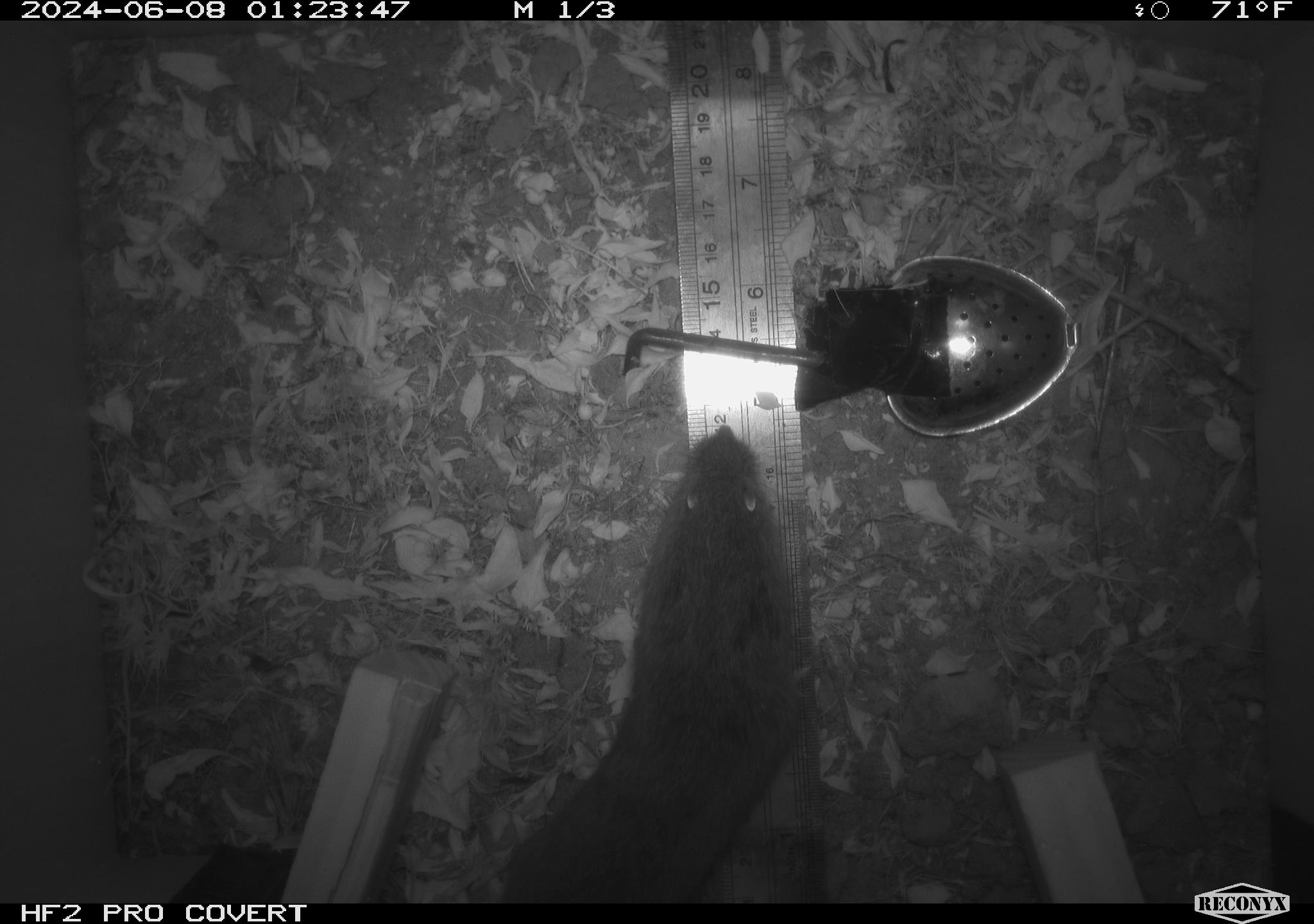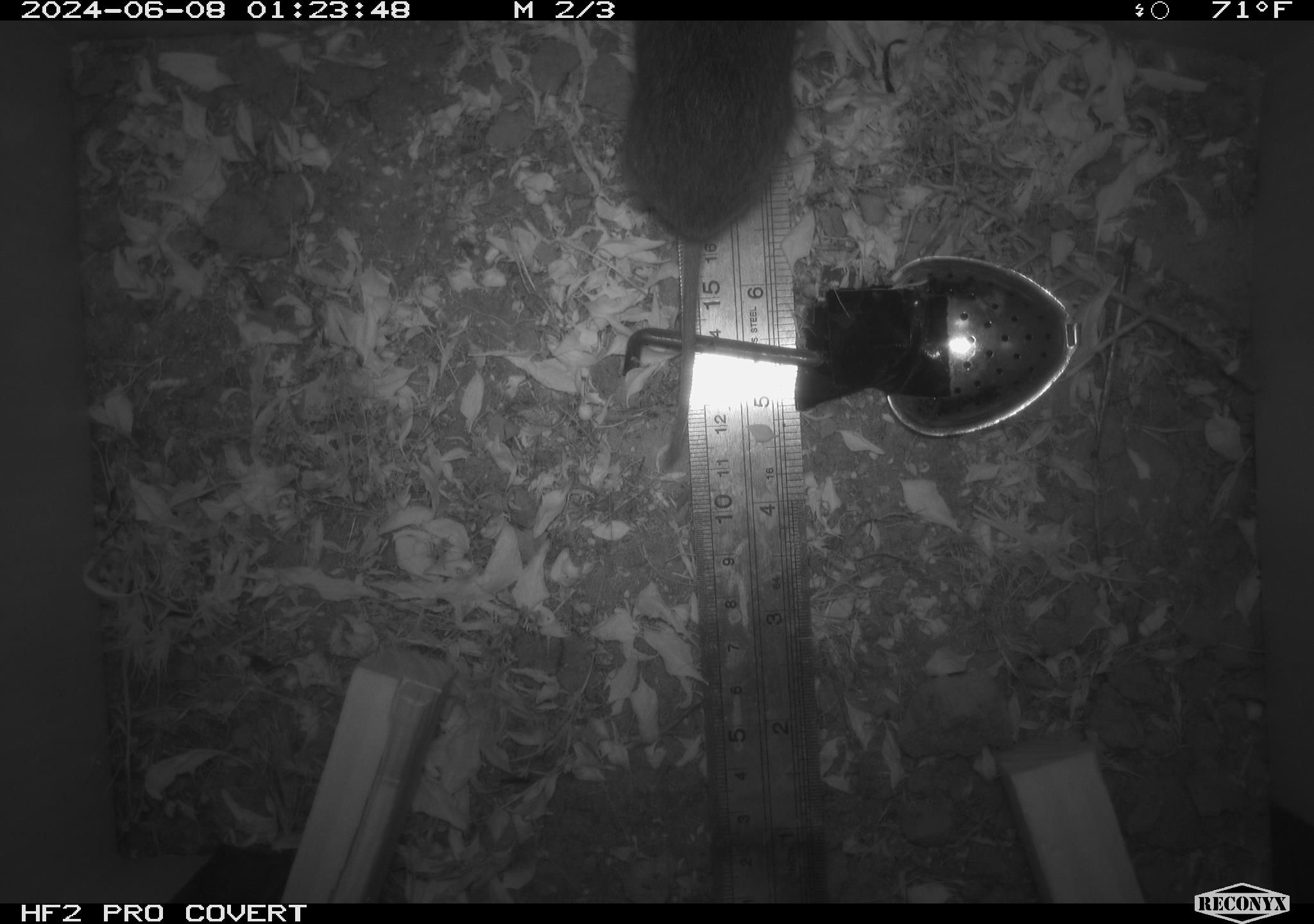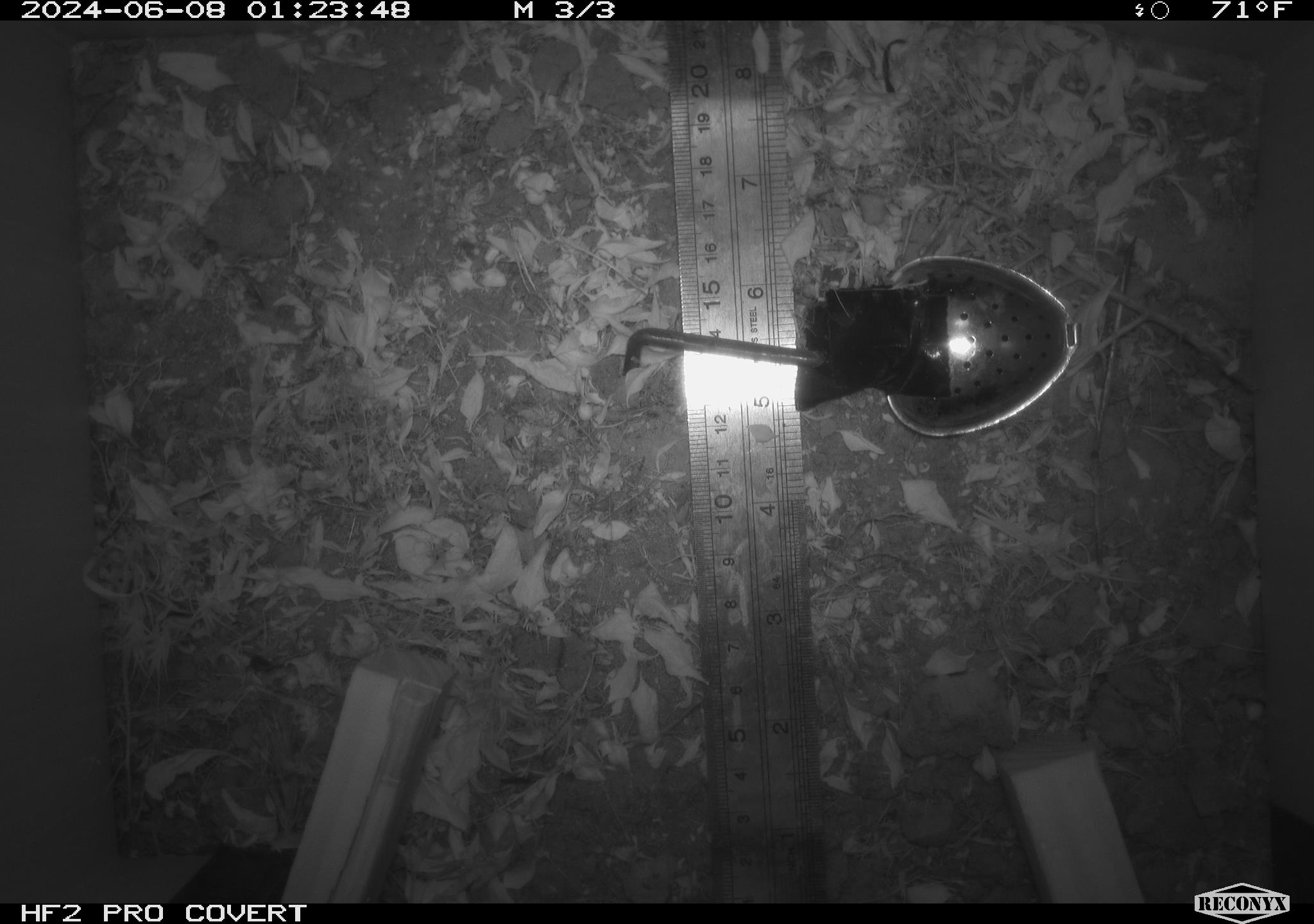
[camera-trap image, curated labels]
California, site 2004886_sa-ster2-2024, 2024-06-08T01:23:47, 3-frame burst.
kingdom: Animalia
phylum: Chordata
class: Mammalia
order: Rodentia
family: Cricetidae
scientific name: Arvicolinae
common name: voles, lemmings, and muskrats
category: arvicolinae subfamily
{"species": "arvicolinae subfamily (voles, lemmings, and muskrats) (Arvicolinae)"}